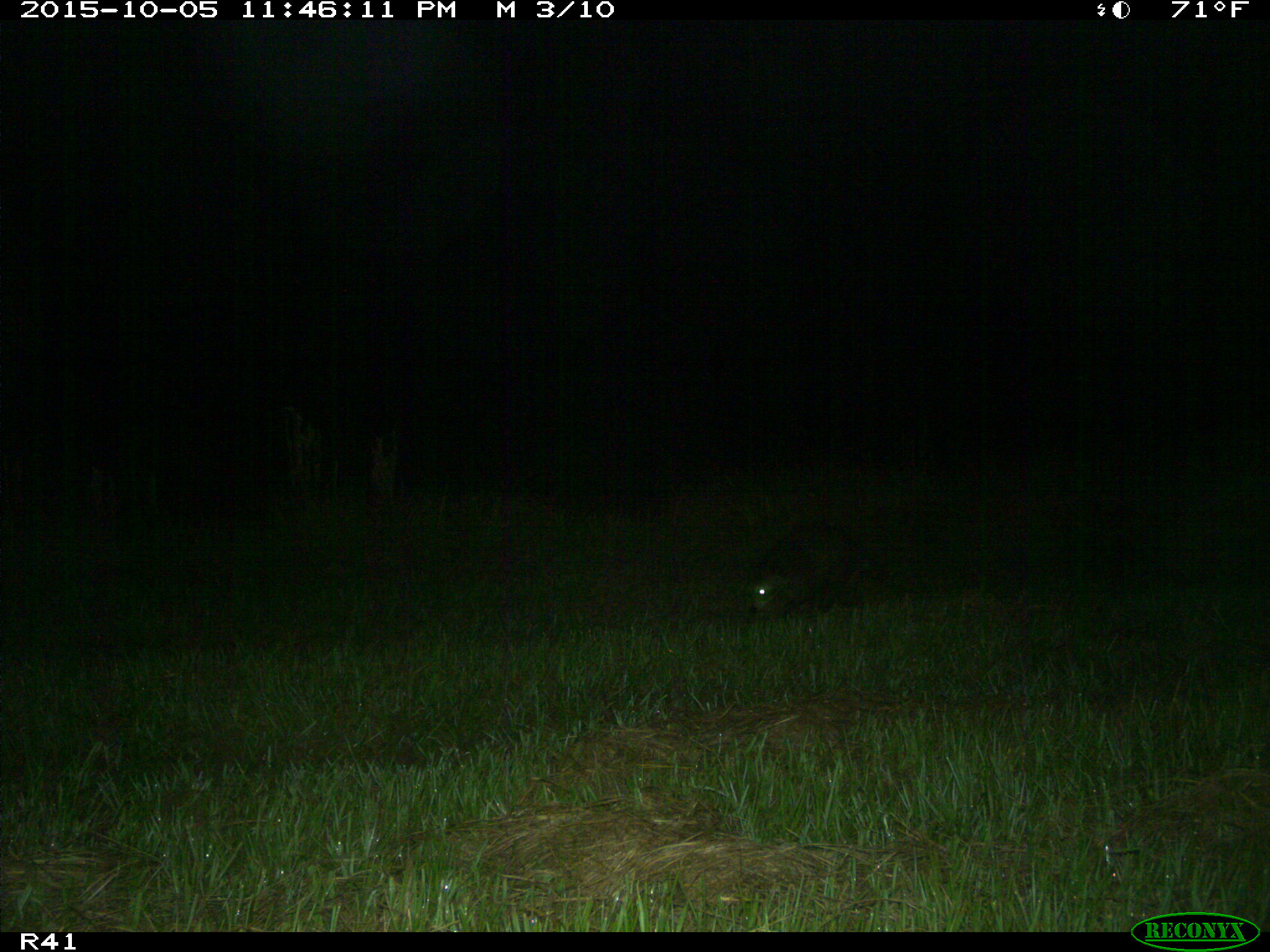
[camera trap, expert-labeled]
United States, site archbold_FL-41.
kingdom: Animalia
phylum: Chordata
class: Mammalia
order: Carnivora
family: Procyonidae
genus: Procyon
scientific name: Procyon lotor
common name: common raccoon